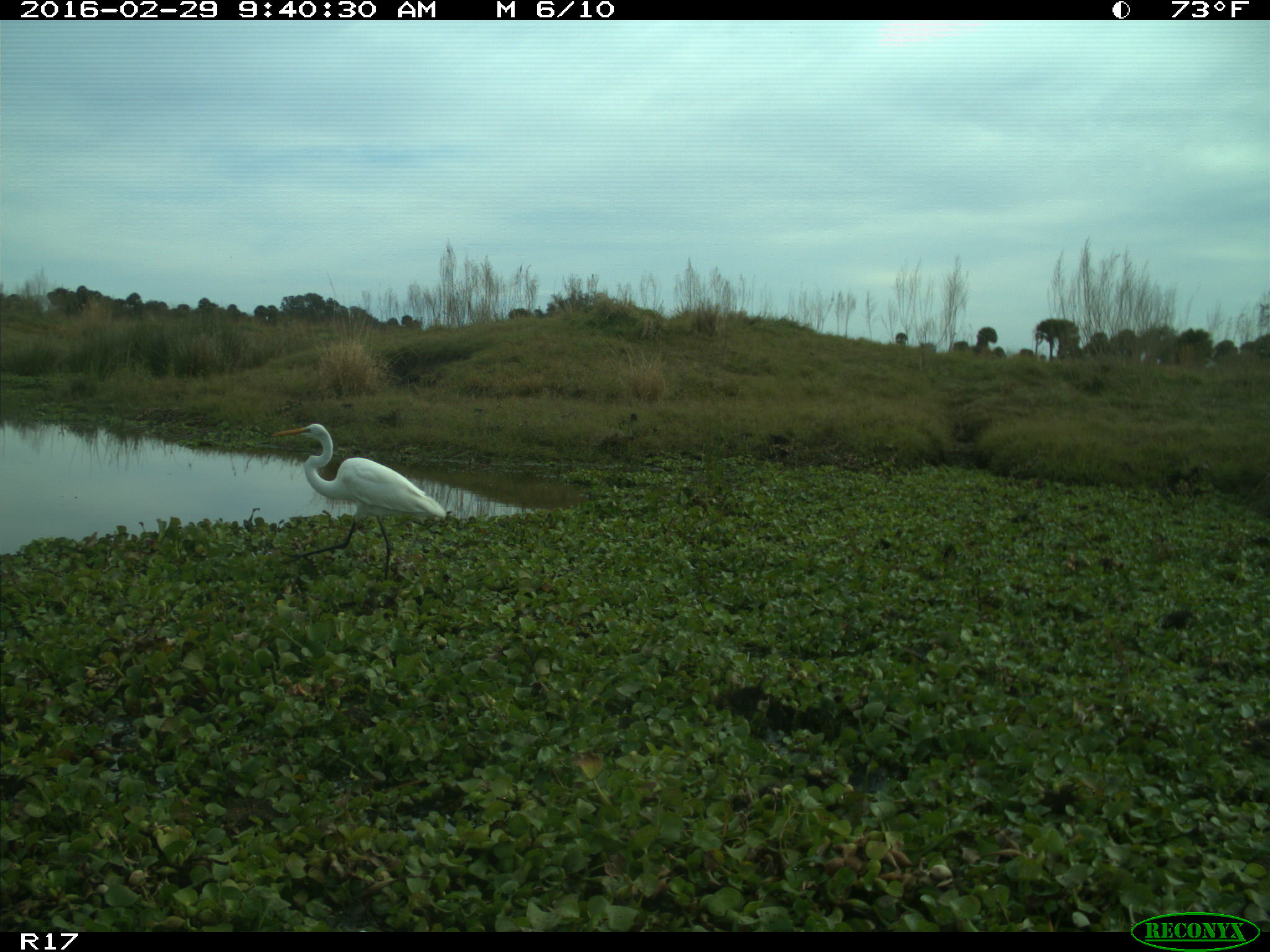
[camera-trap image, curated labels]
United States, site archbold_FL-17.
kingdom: Animalia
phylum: Chordata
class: Aves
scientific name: Aves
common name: birds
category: unidentified bird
Unidentified bird (birds) (Aves).